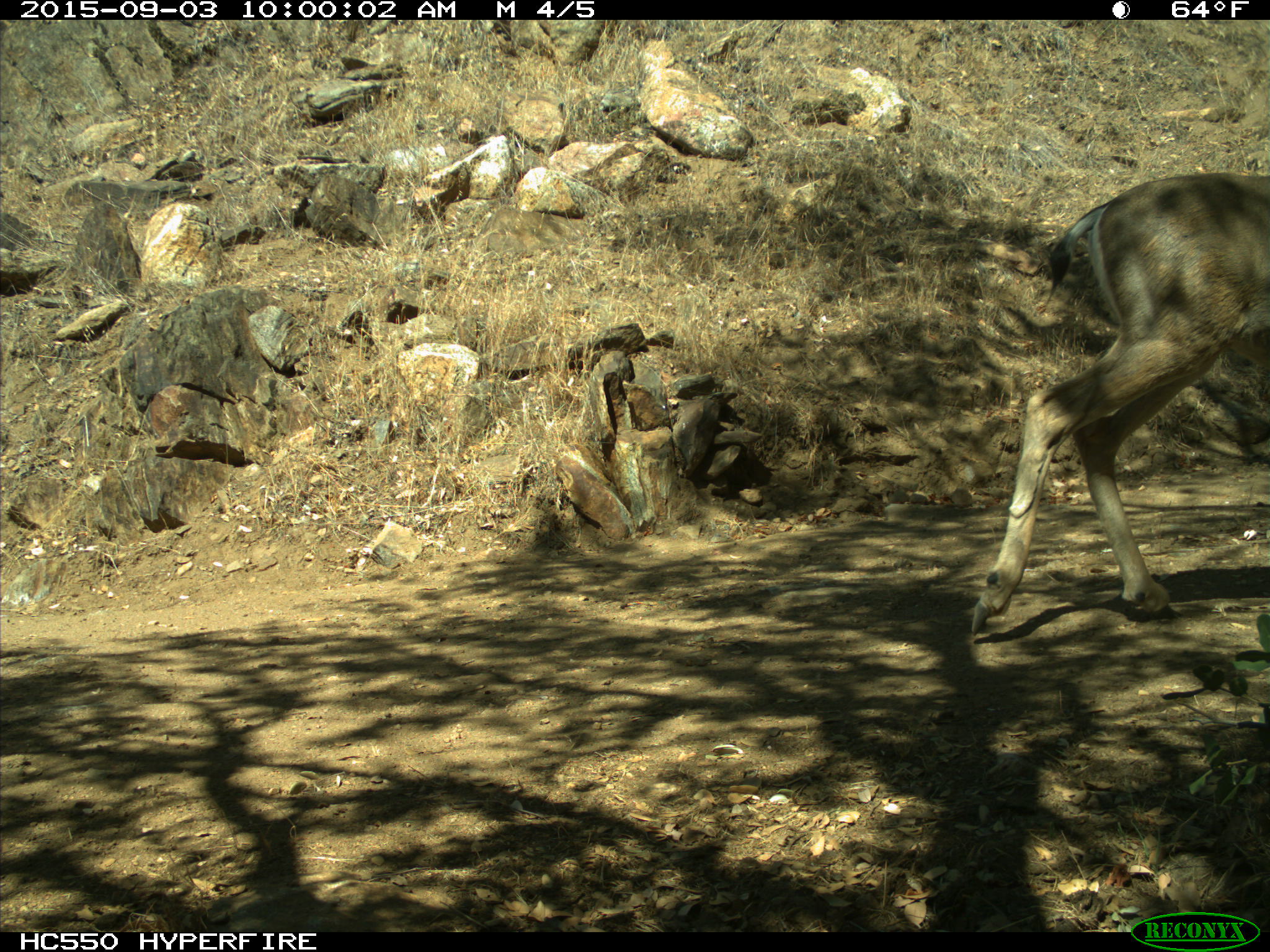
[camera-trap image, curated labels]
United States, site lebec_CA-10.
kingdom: Animalia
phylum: Chordata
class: Mammalia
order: Artiodactyla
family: Cervidae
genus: Odocoileus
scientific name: Odocoileus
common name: deer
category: unidentified deer